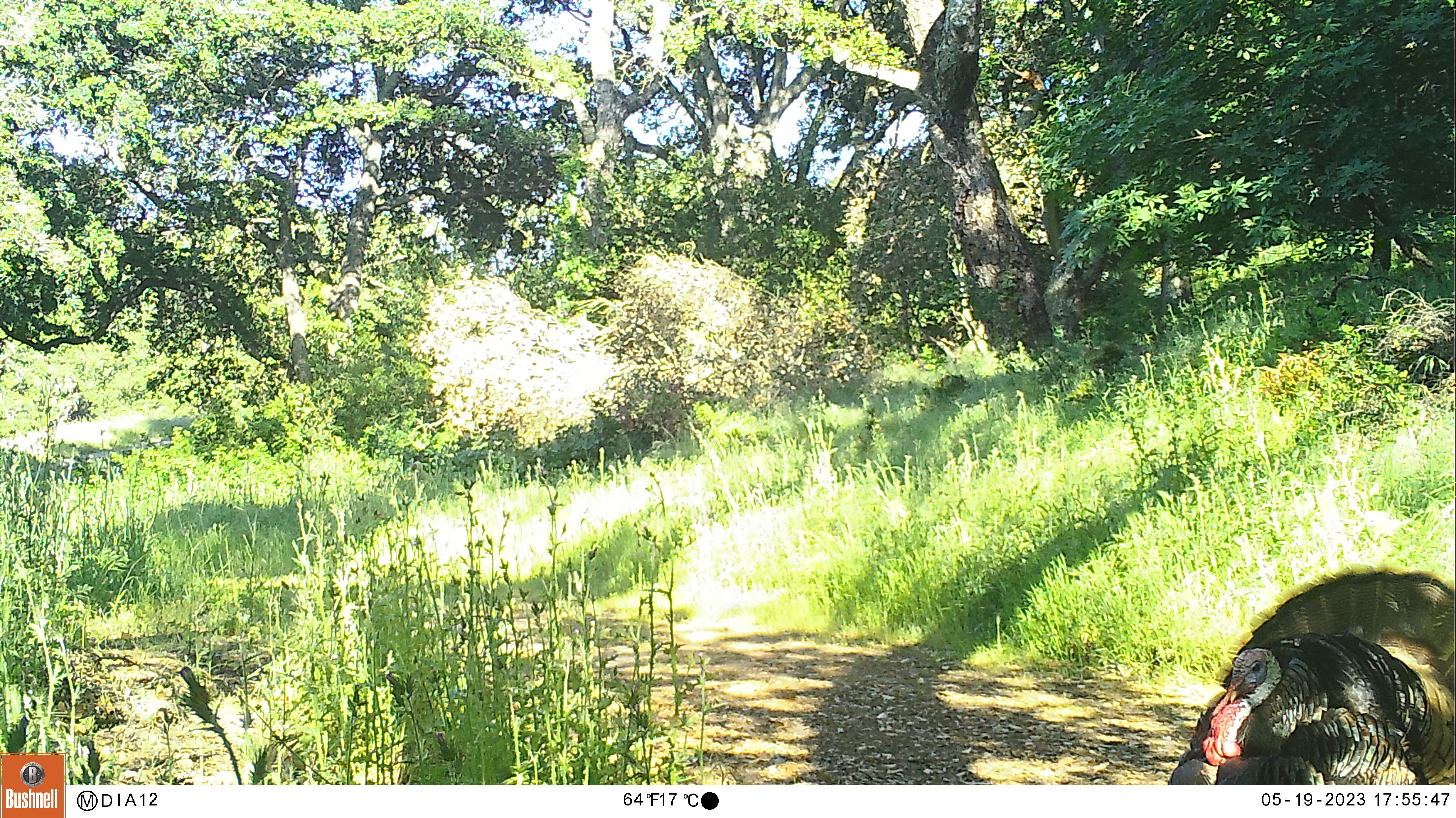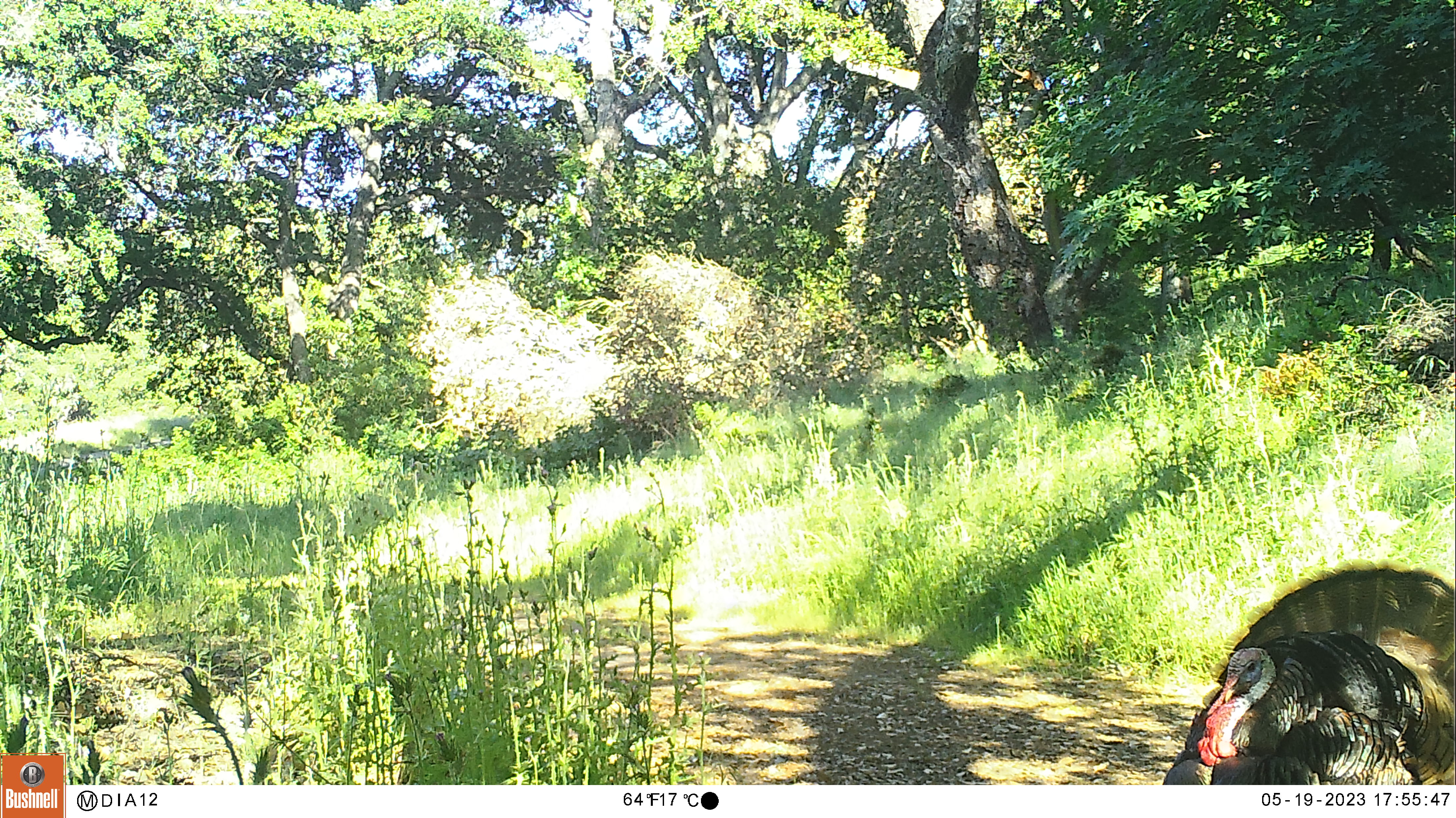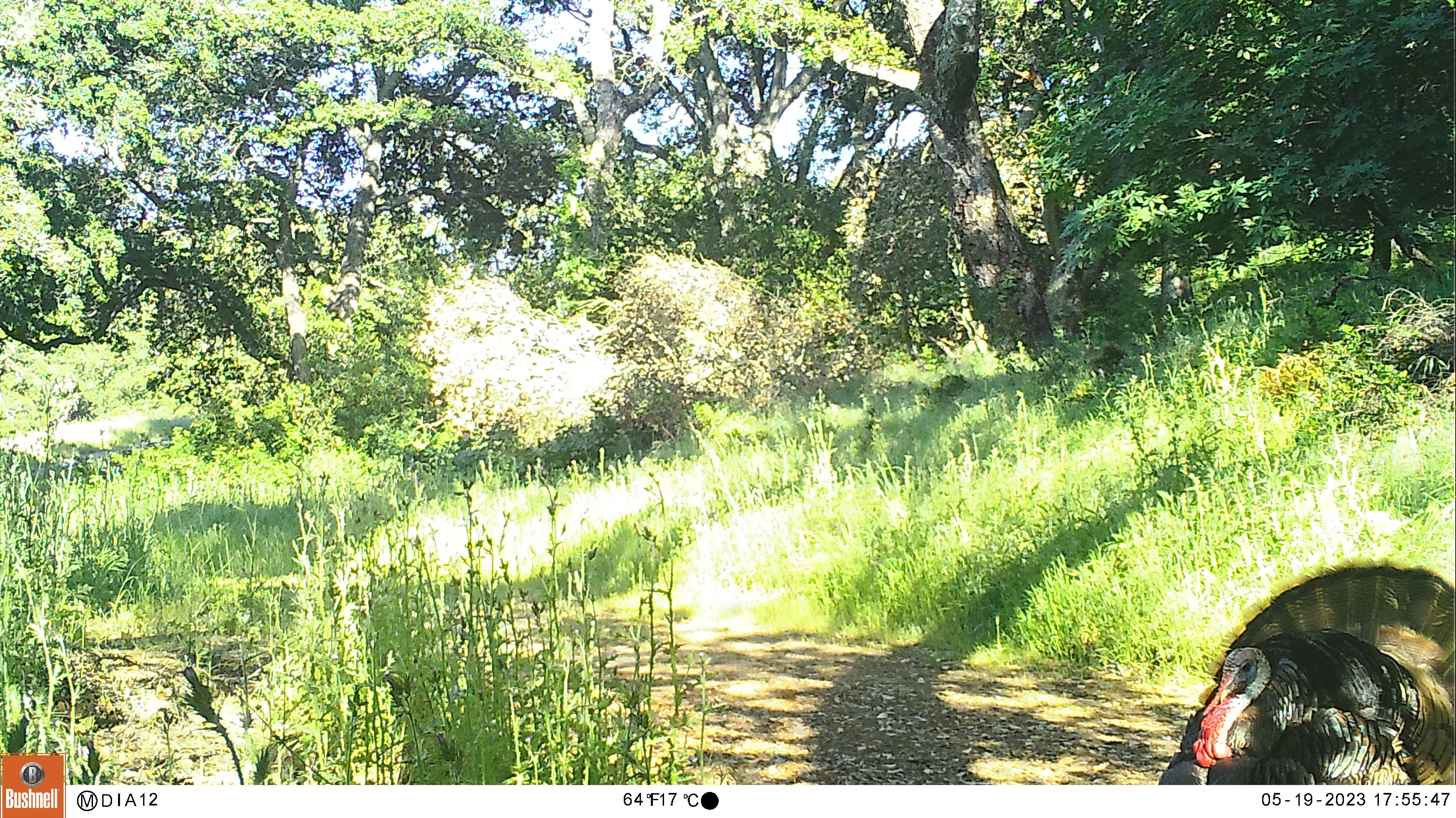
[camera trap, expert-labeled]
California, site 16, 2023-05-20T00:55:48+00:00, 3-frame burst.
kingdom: Animalia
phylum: Chordata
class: Aves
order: Galliformes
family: Phasianidae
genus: Meleagris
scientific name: Meleagris gallopavo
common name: turkey